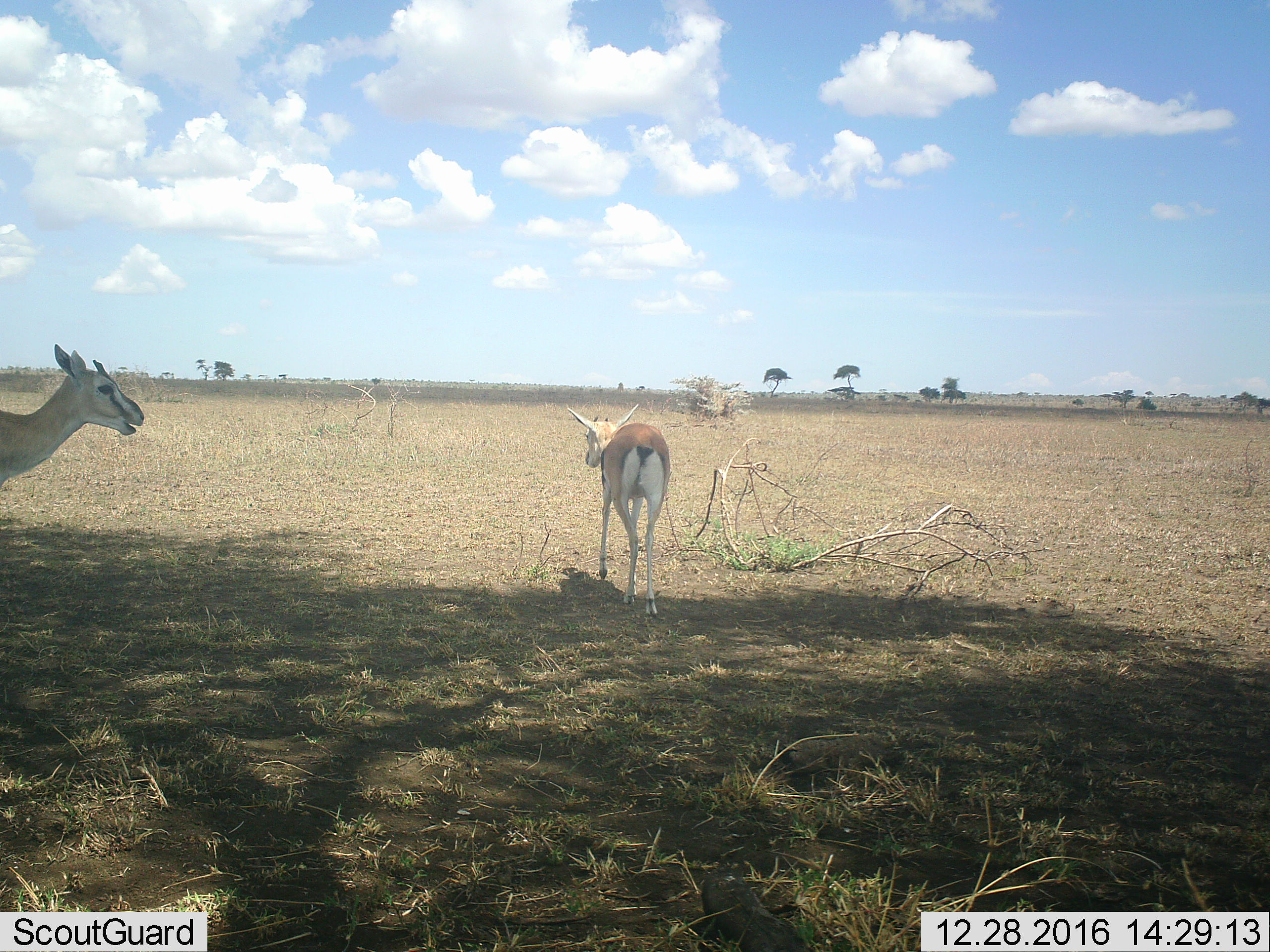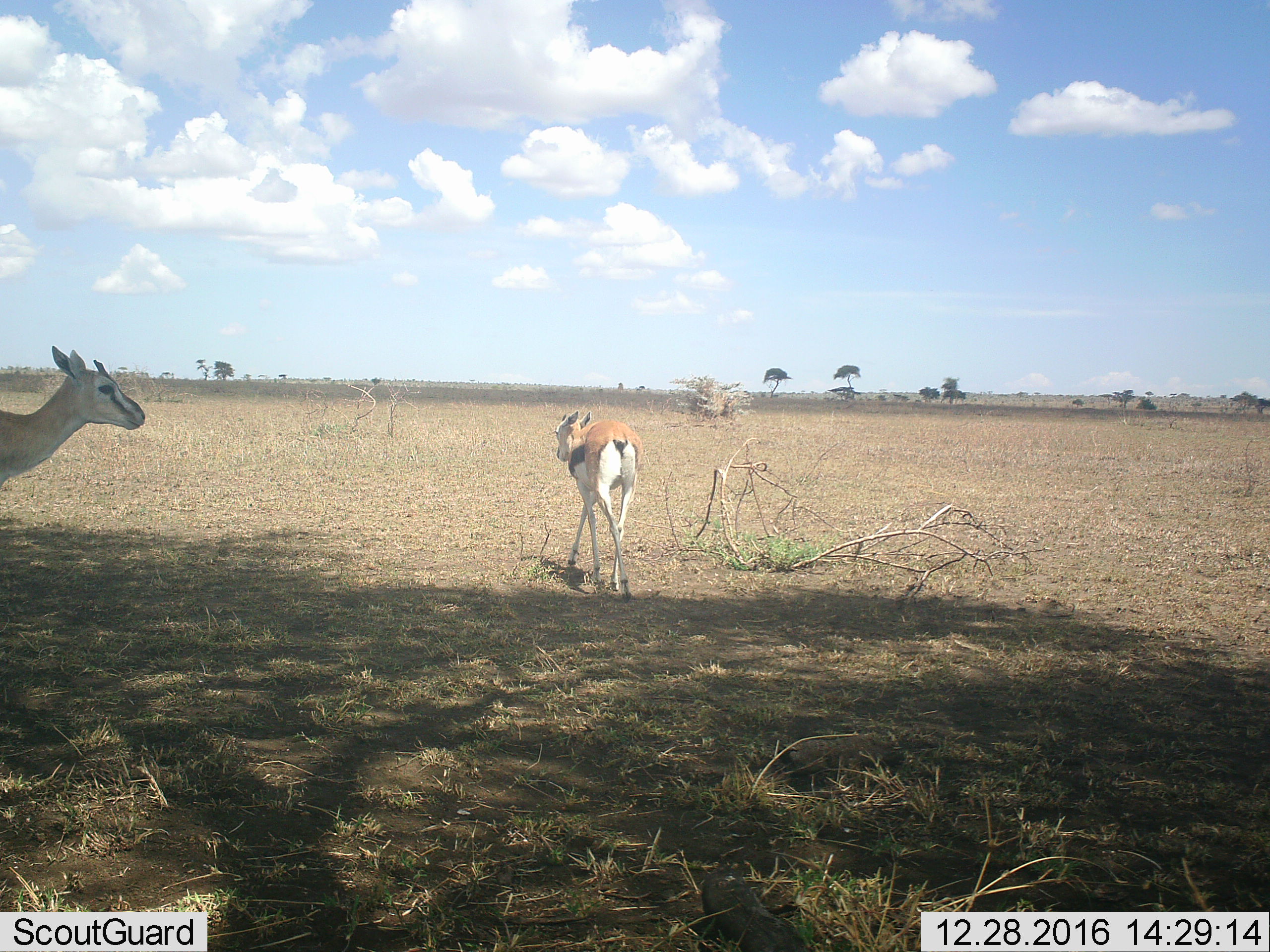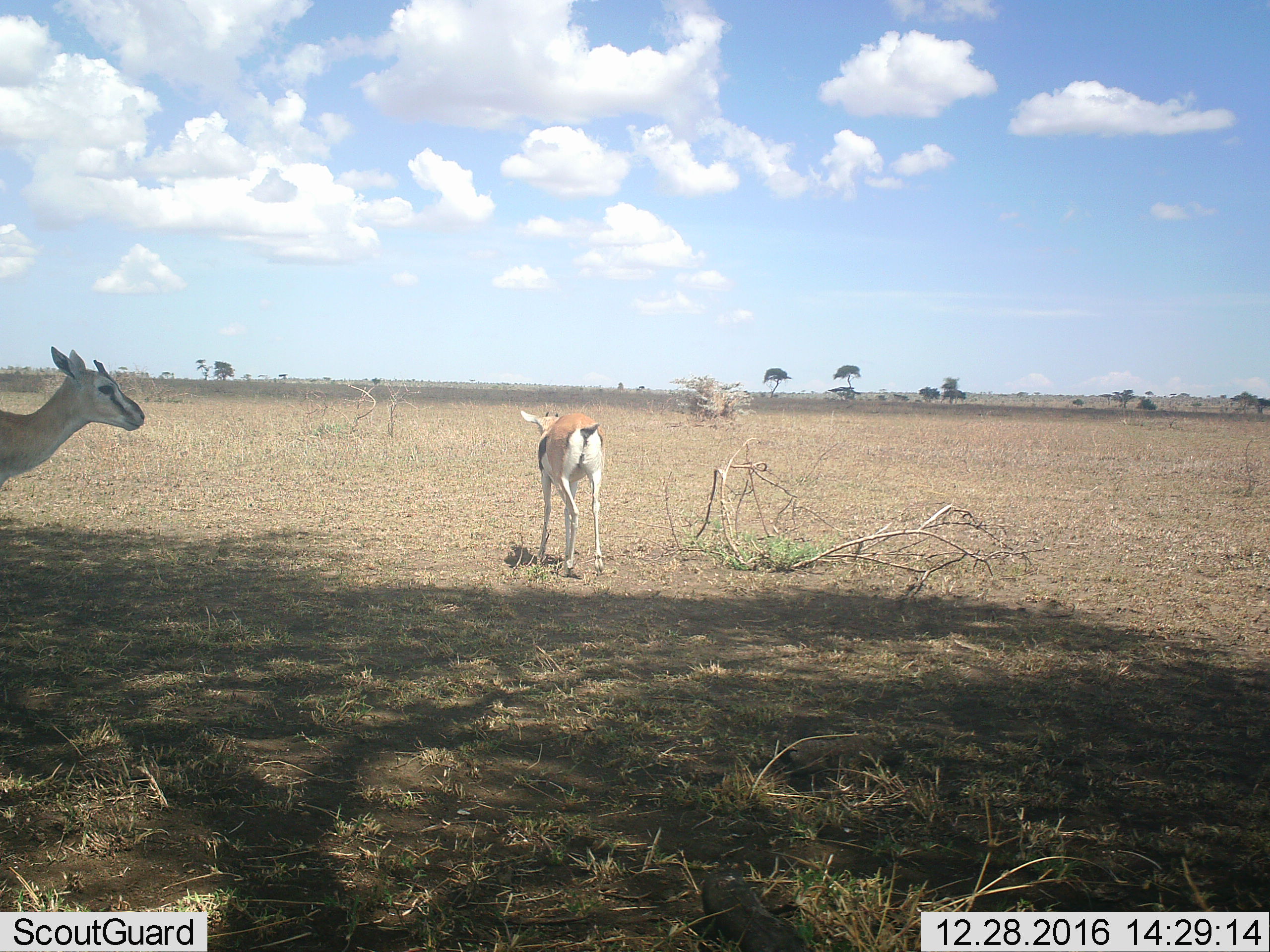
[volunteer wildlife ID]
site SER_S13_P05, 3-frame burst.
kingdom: Animalia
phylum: Chordata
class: Mammalia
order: Artiodactyla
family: Bovidae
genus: Eudorcas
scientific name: Eudorcas thomsonii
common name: thomson's gazelle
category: gazellethomsons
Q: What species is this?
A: Gazellethomsons (thomson's gazelle) (Eudorcas thomsonii).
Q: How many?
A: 2.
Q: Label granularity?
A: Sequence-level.